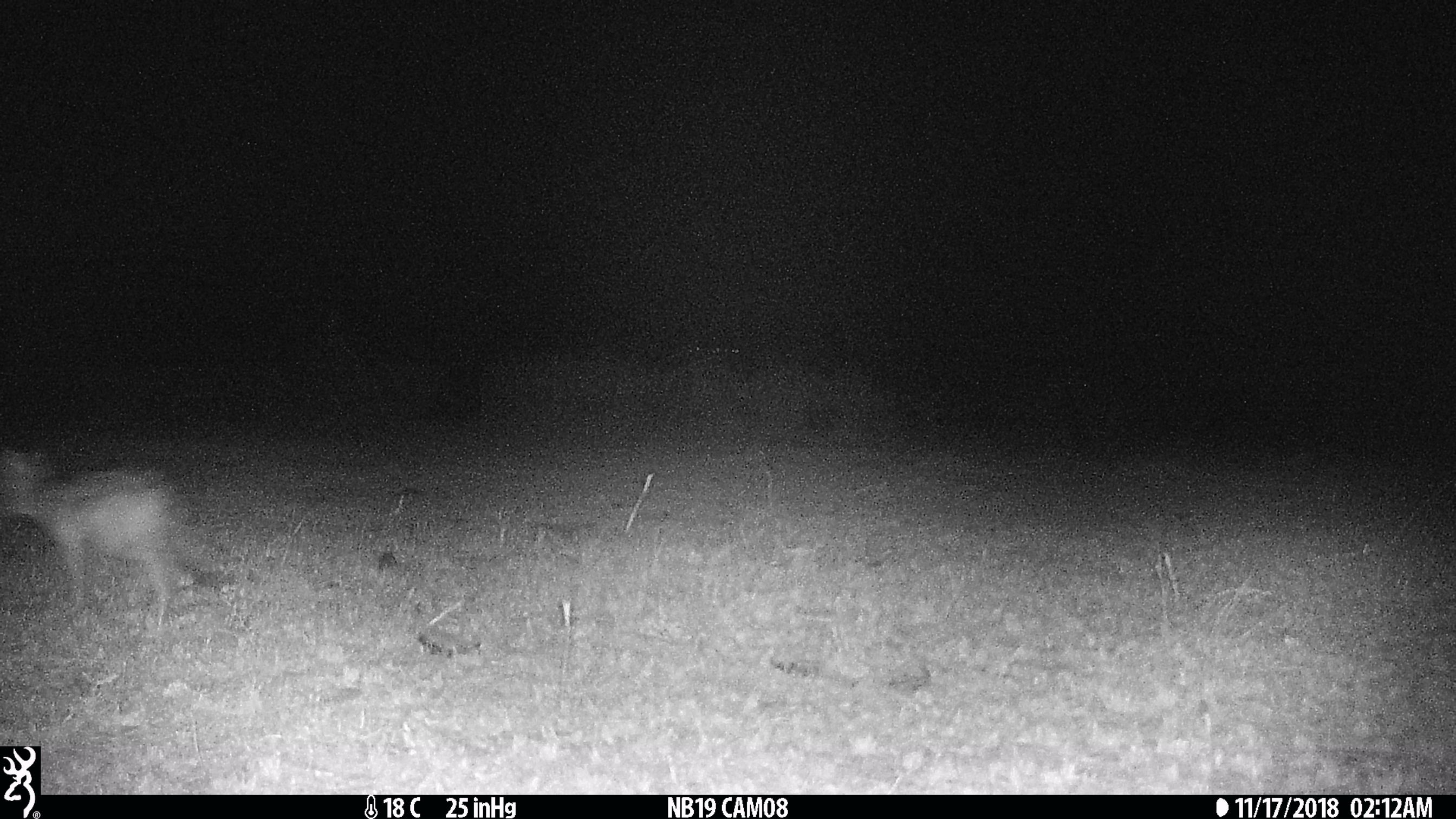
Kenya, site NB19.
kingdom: Animalia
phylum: Chordata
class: Mammalia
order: Carnivora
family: Canidae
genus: Lupulella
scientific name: Lupulella mesomelas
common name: black-backed jackal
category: jackal